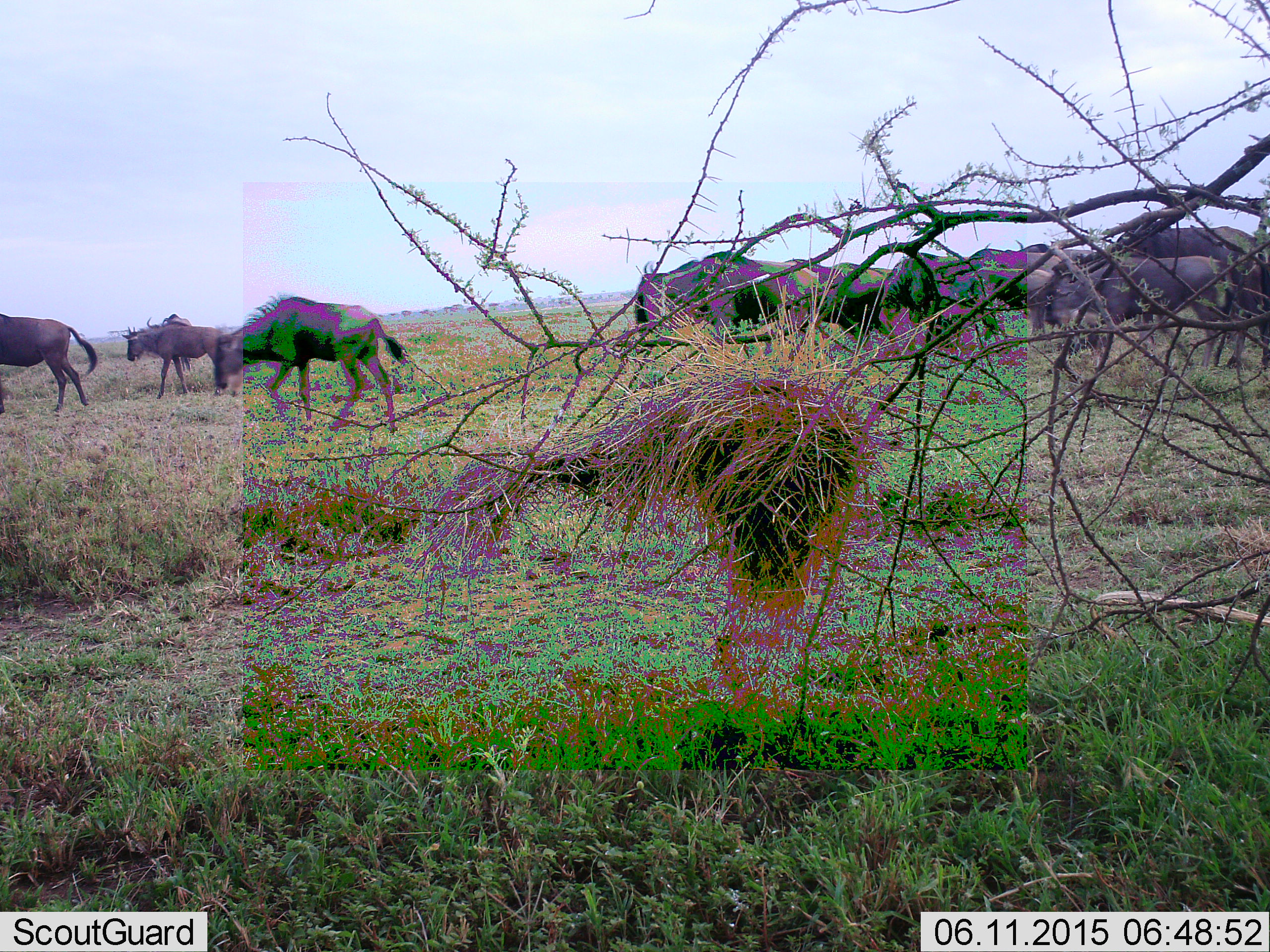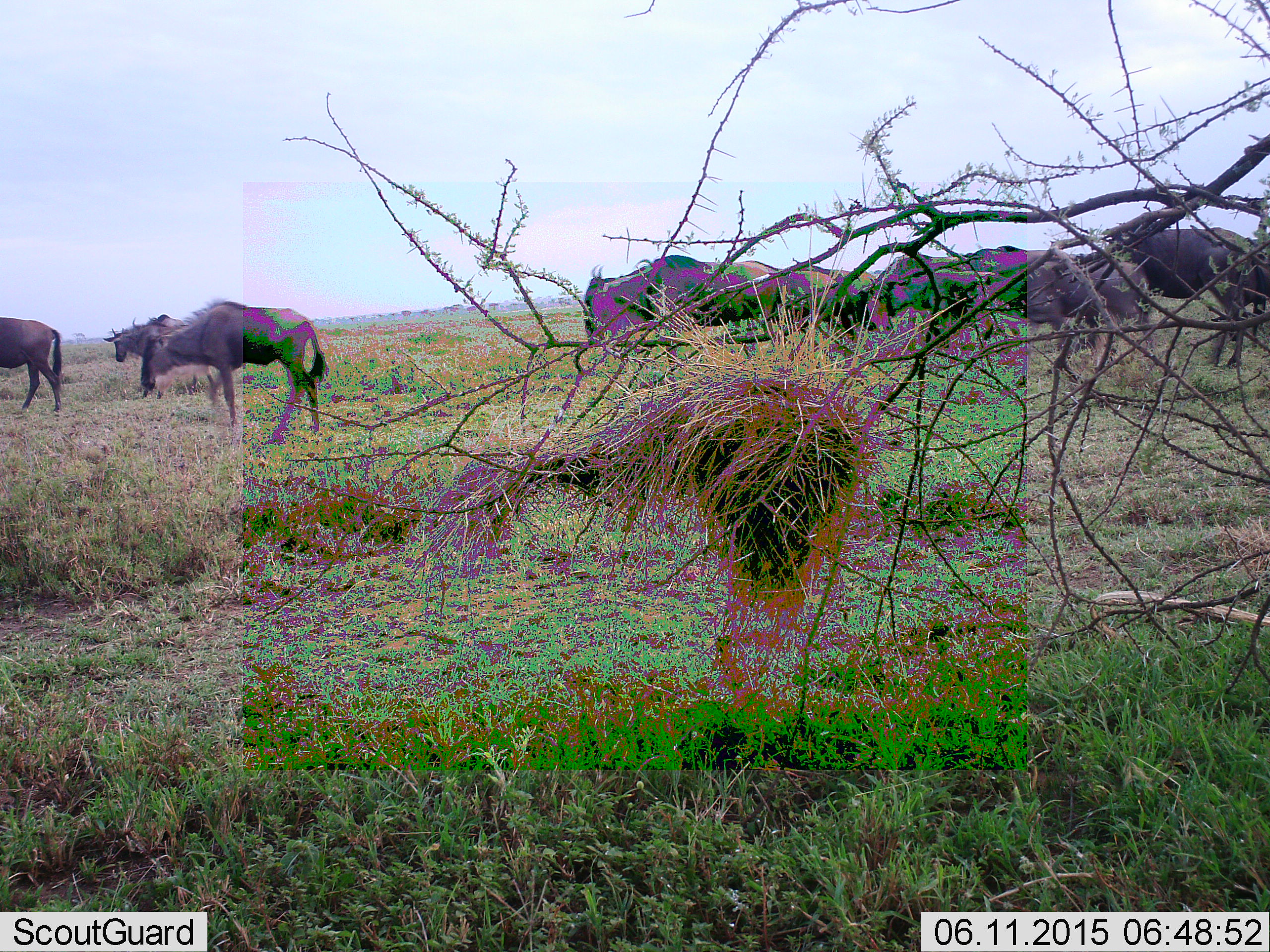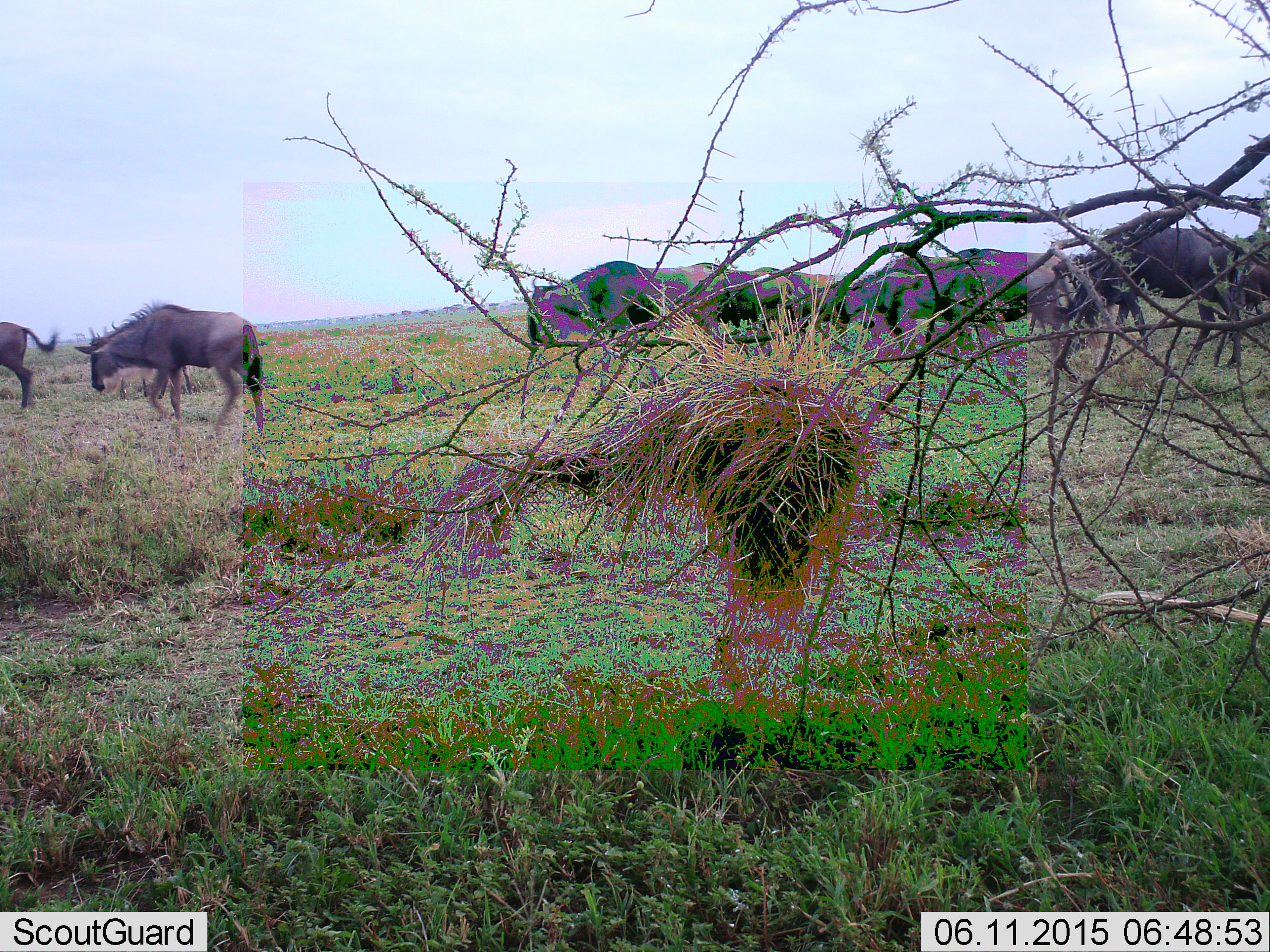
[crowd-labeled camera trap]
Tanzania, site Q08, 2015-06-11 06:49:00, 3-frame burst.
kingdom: Animalia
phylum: Chordata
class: Mammalia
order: Artiodactyla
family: Bovidae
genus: Connochaetes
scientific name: Connochaetes taurinus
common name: blue wildebeest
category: wildebeest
Wildebeest (blue wildebeest) (Connochaetes taurinus), count 10. Behavior (volunteer vote fractions): standing 20%, resting 0%, moving 100%, interacting 0%. Young present (vote fraction): 20%. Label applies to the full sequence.